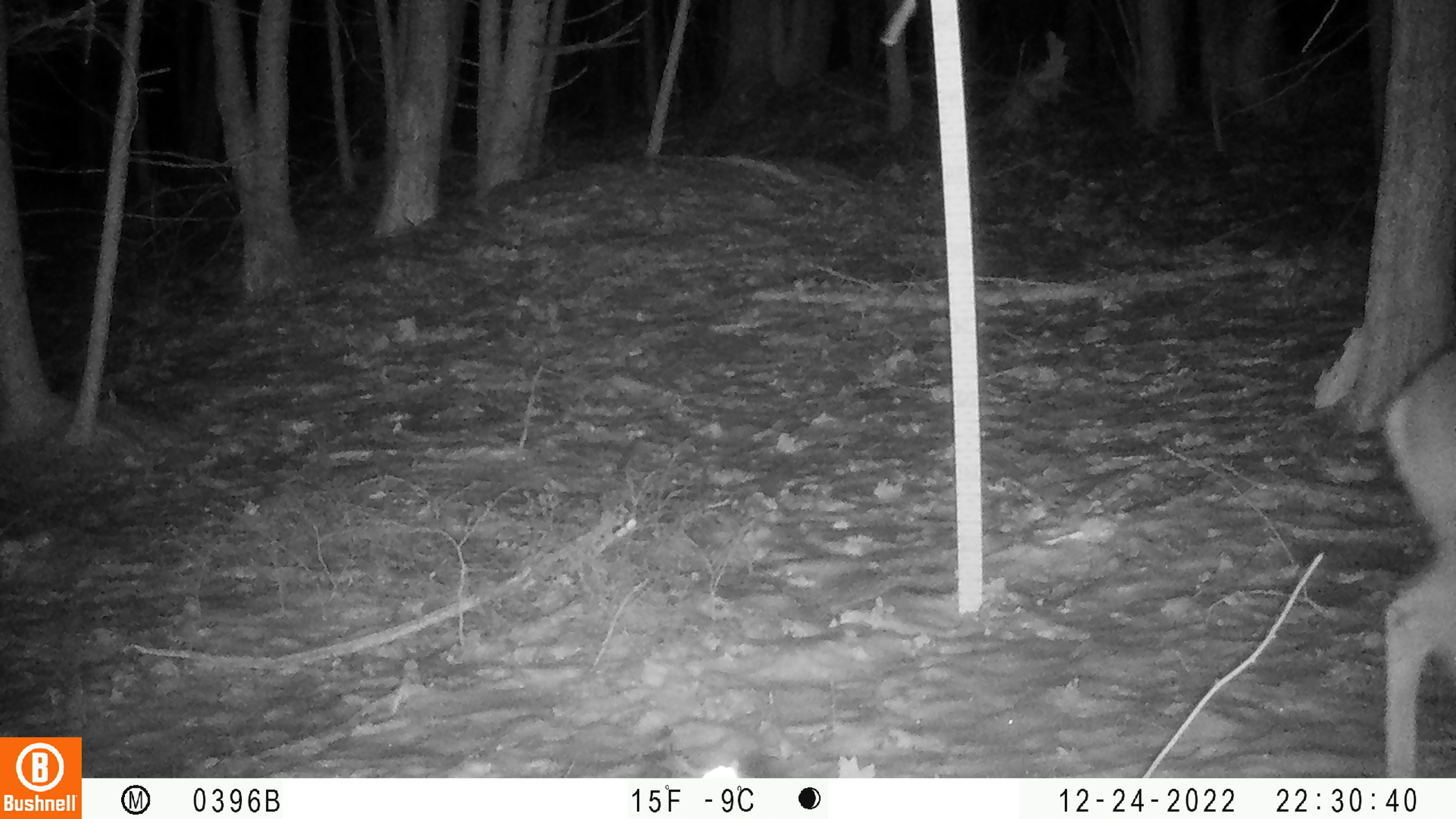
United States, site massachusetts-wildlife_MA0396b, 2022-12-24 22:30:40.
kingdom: Animalia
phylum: Chordata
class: Mammalia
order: Artiodactyla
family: Cervidae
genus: Odocoileus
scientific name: Odocoileus virginianus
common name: white-tailed deer